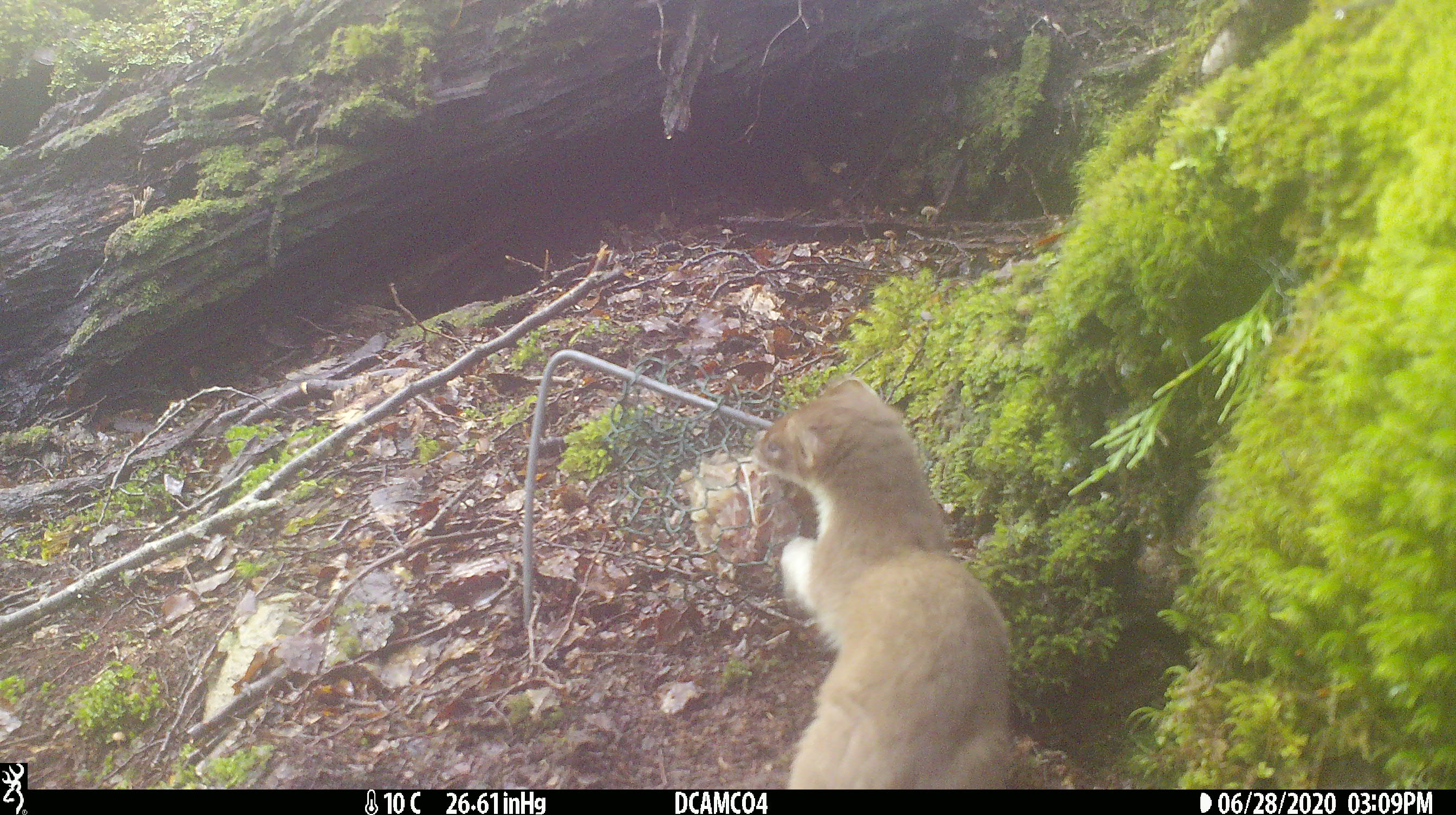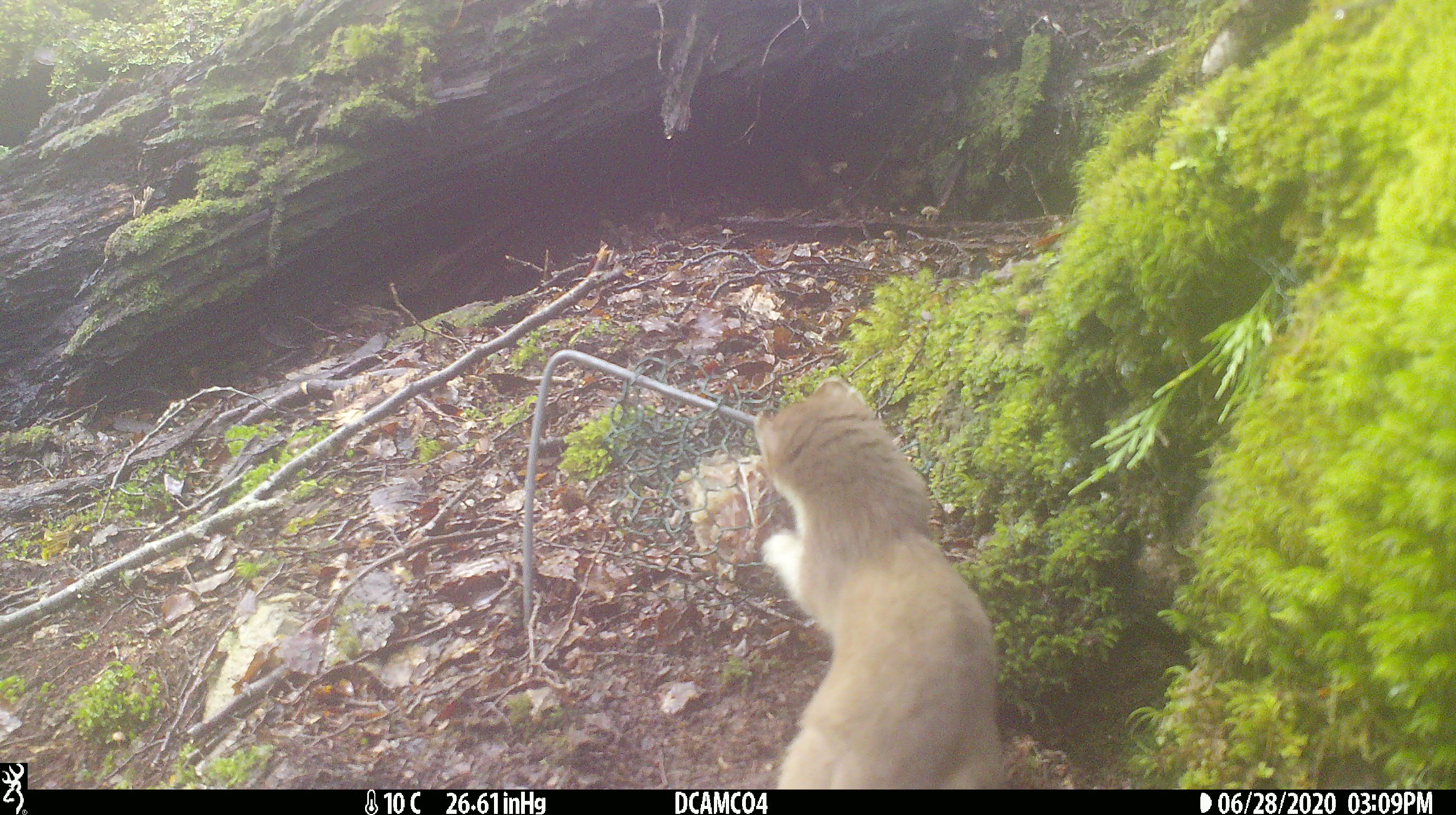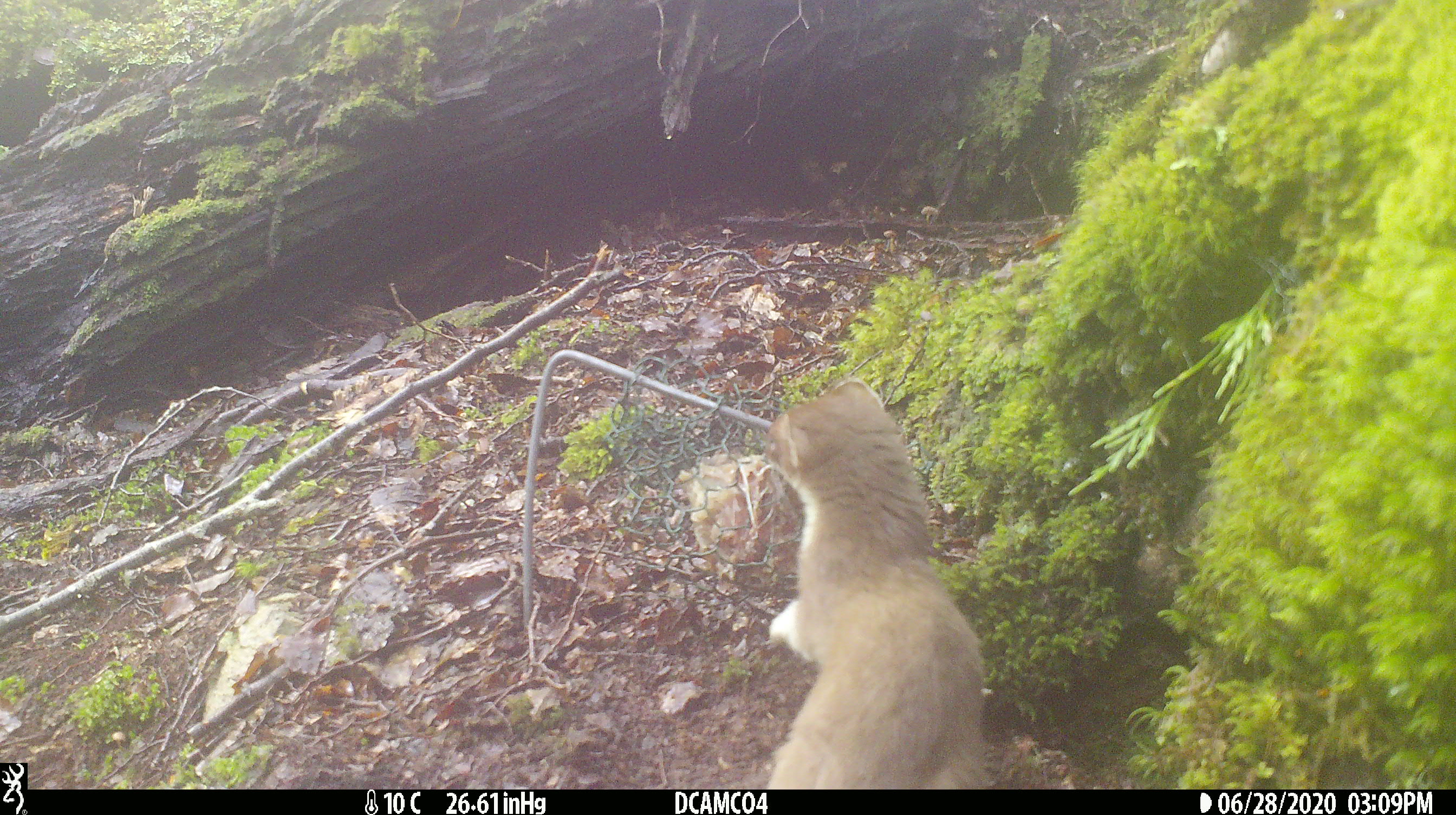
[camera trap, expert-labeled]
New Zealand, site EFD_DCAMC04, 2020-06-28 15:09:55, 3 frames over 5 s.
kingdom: Animalia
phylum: Chordata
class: Mammalia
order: Carnivora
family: Mustelidae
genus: Mustela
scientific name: Mustela erminea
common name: stoat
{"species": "stoat (Mustela erminea)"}